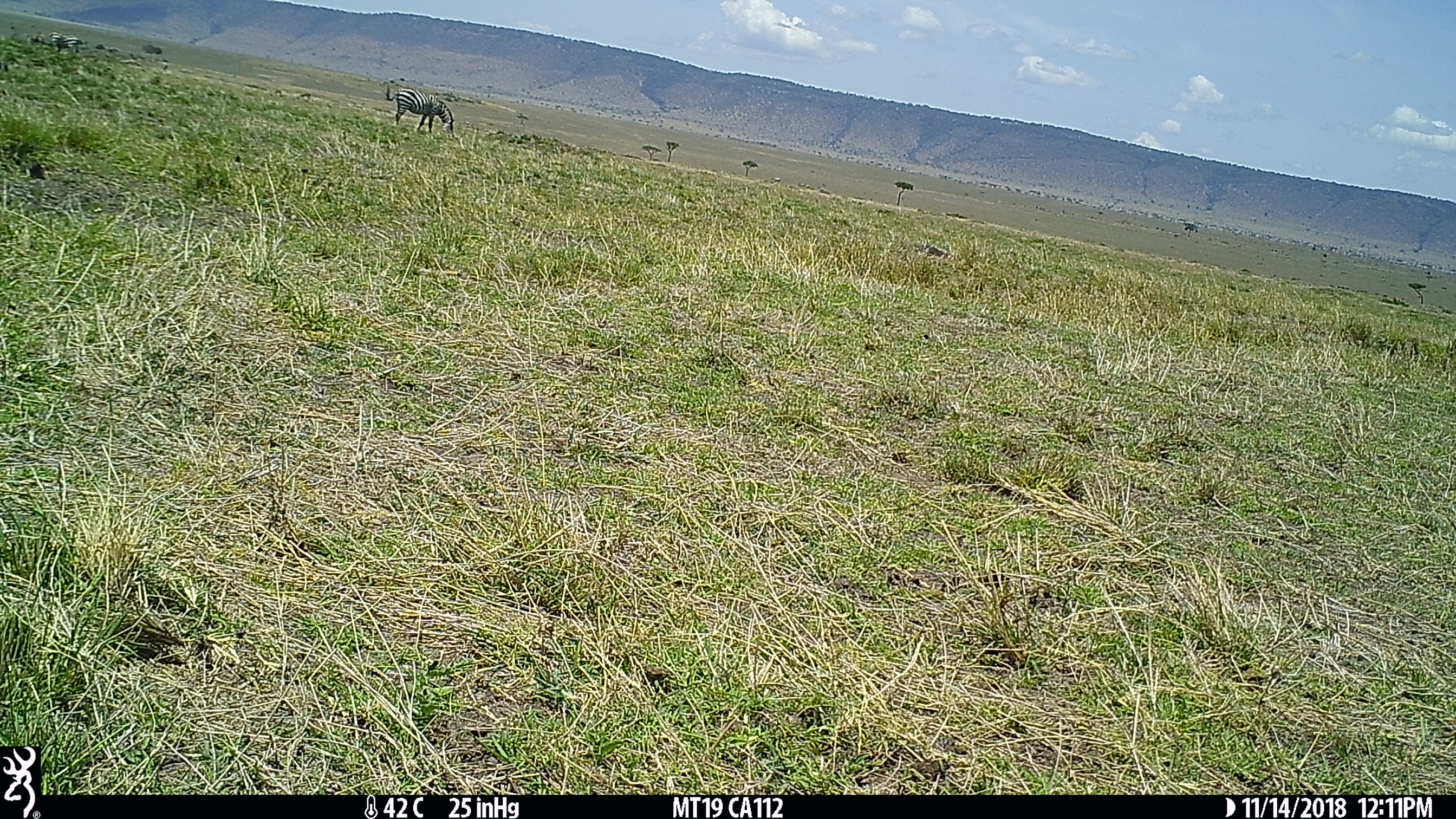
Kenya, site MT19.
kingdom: Animalia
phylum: Chordata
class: Mammalia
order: Perissodactyla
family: Equidae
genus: Equus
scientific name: Equus quagga burchellii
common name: burchell's zebra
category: zebra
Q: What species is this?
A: Zebra (burchell's zebra) (Equus quagga burchellii).